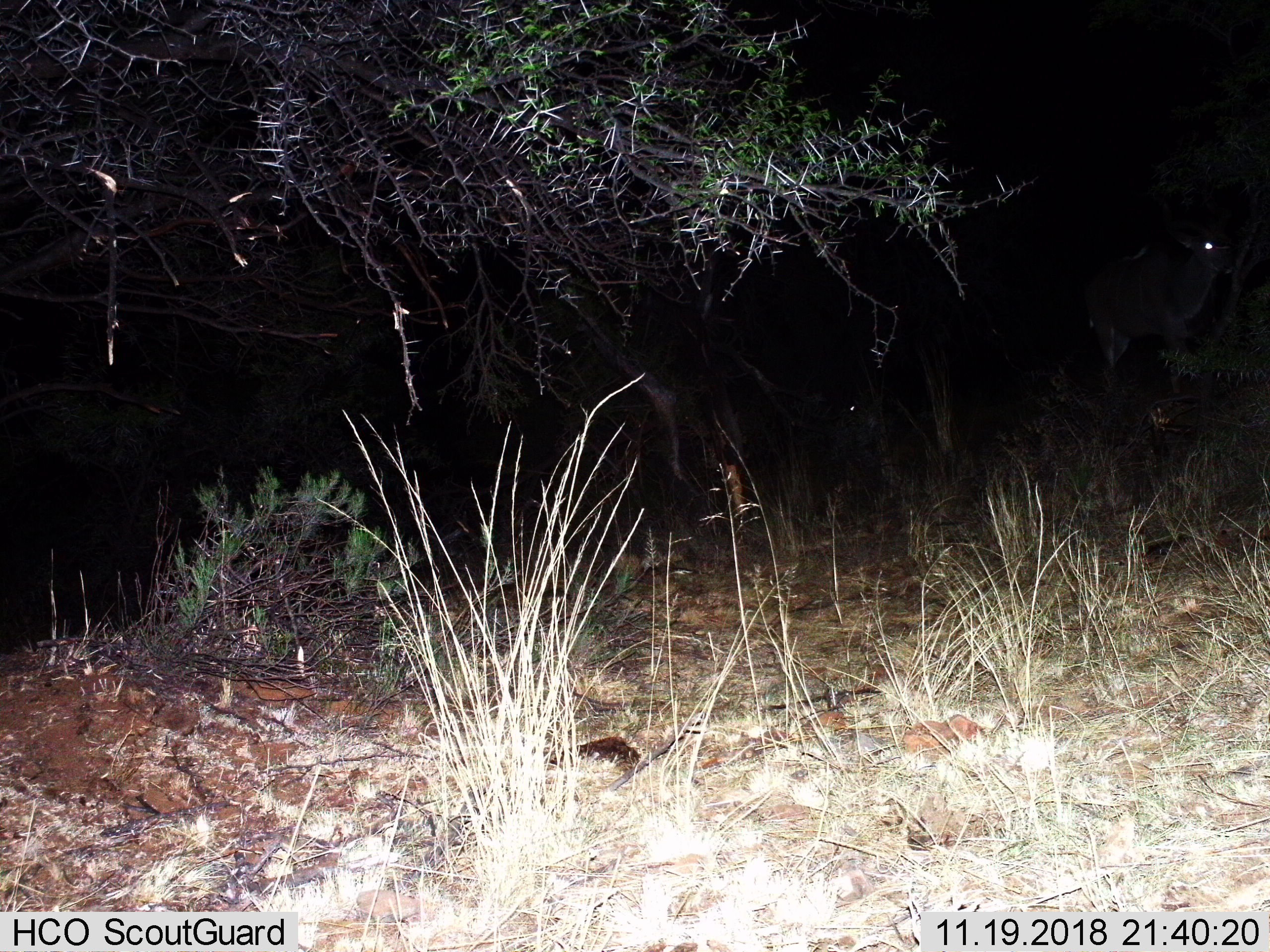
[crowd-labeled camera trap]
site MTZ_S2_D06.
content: unidentified animal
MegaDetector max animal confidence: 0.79